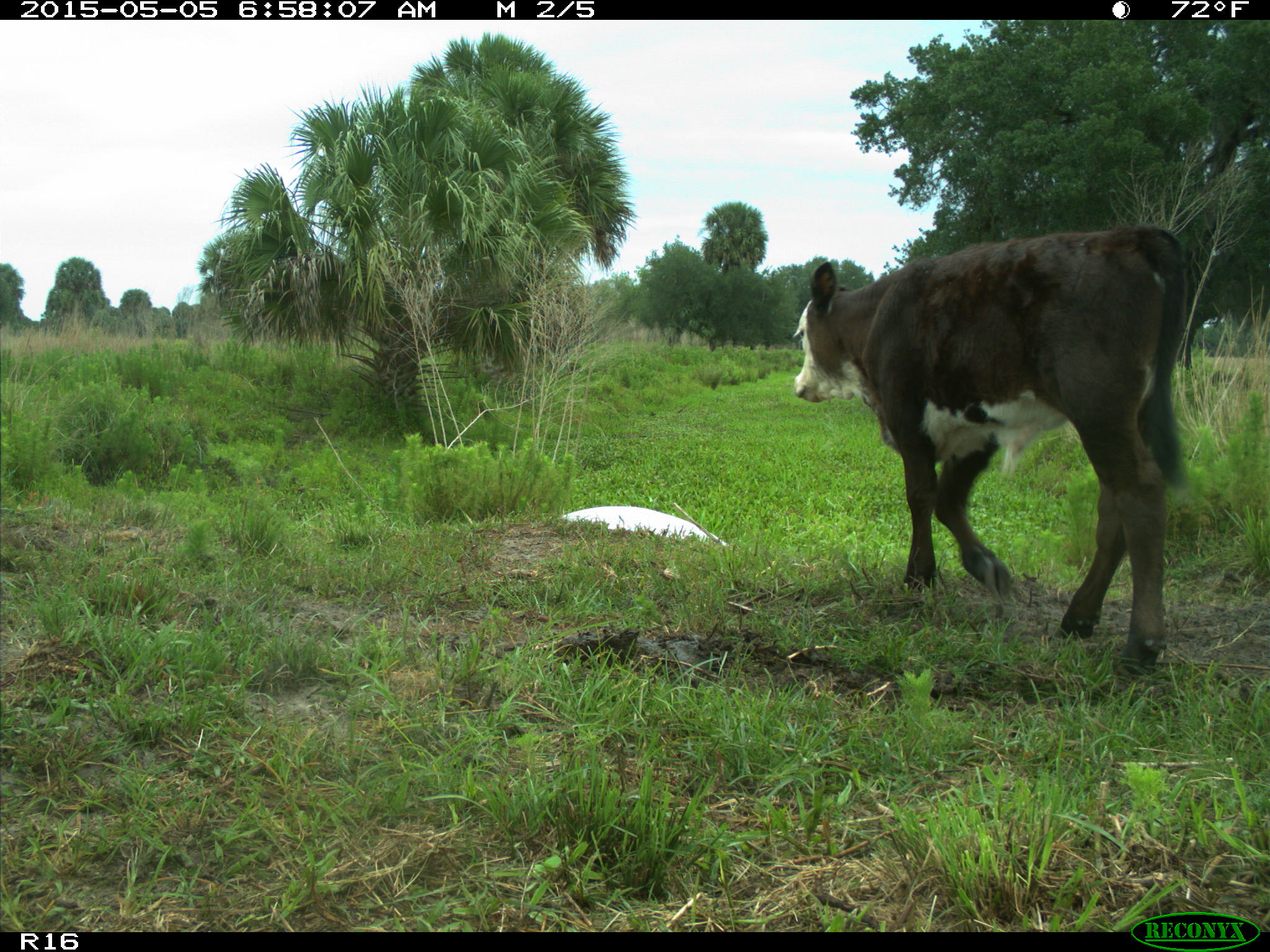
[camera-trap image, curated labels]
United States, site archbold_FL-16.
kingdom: Animalia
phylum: Chordata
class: Mammalia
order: Artiodactyla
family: Bovidae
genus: Bos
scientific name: Bos taurus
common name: domestic cow